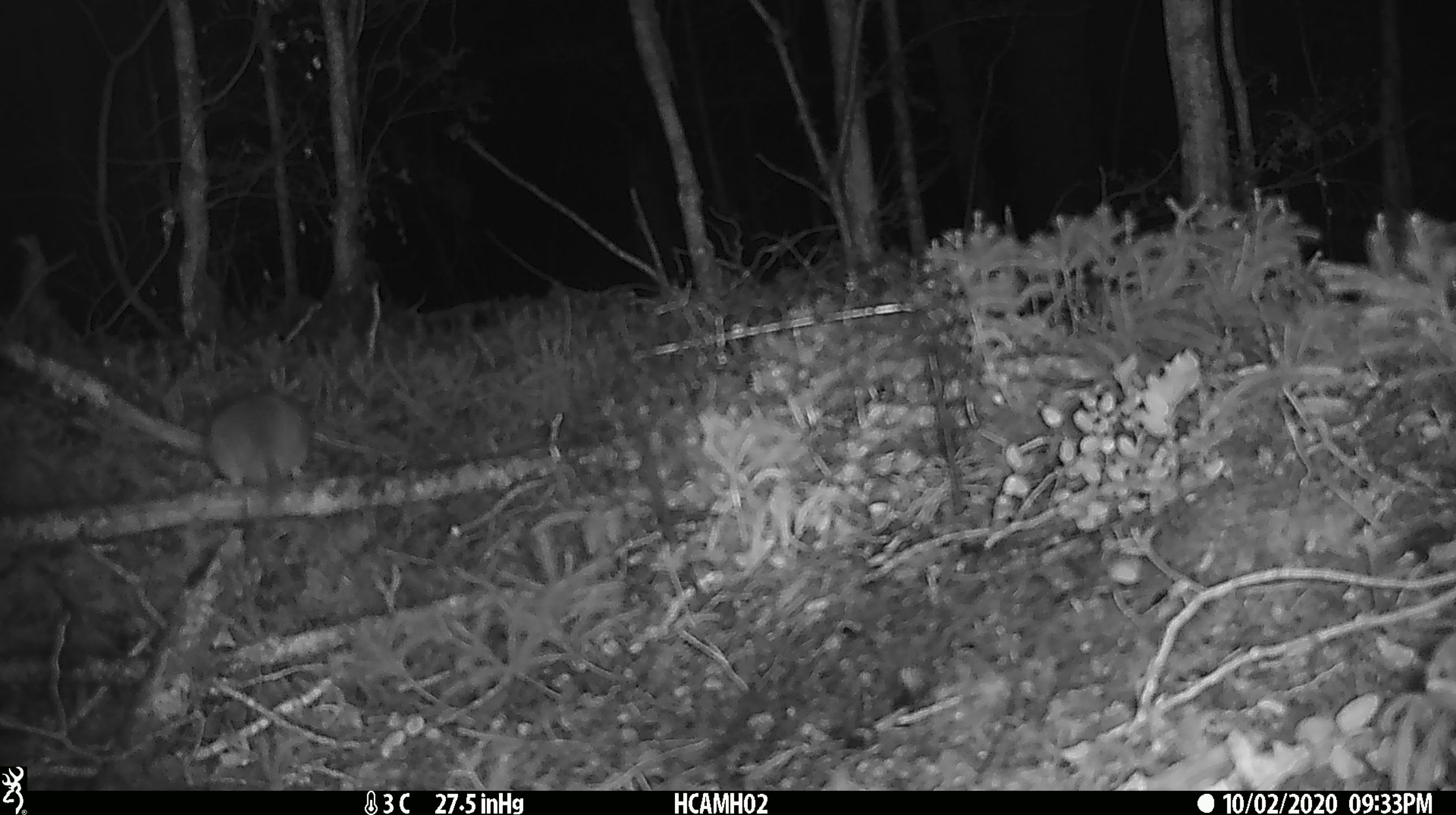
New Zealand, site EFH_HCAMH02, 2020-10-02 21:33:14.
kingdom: Animalia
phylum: Chordata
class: Mammalia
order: Rodentia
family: Muridae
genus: Rattus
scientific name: Rattus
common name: rat